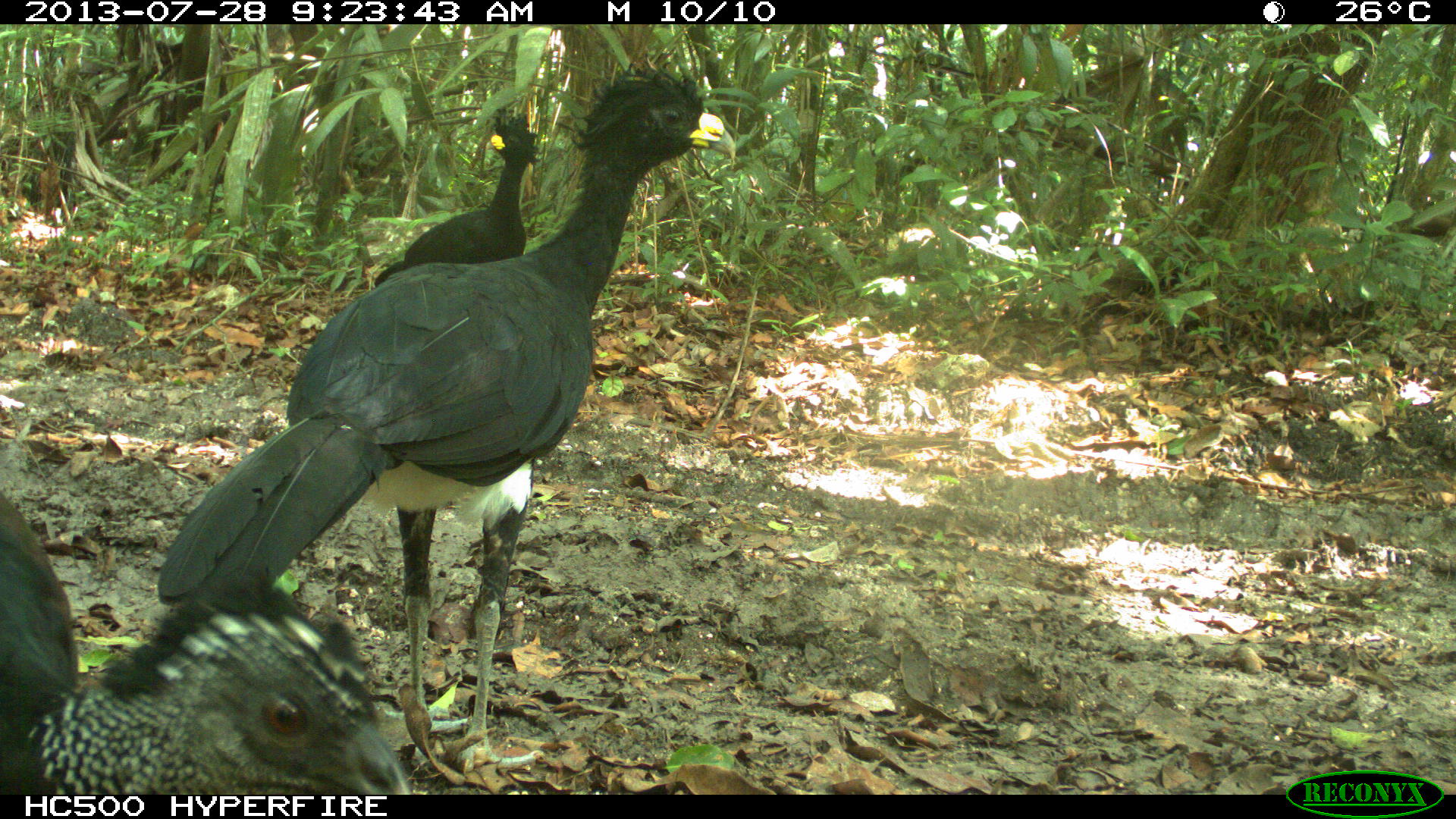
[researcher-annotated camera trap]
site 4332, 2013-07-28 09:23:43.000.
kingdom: Animalia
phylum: Chordata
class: Aves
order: Galliformes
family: Cracidae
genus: Crax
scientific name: Crax rubra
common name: great curassow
Crax rubra (great curassow), count 3.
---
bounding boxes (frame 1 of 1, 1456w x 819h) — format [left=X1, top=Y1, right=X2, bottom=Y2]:
crax rubra: [left=156, top=65, right=726, bottom=777]; [left=0, top=493, right=411, bottom=793]; [left=372, top=115, right=543, bottom=287]